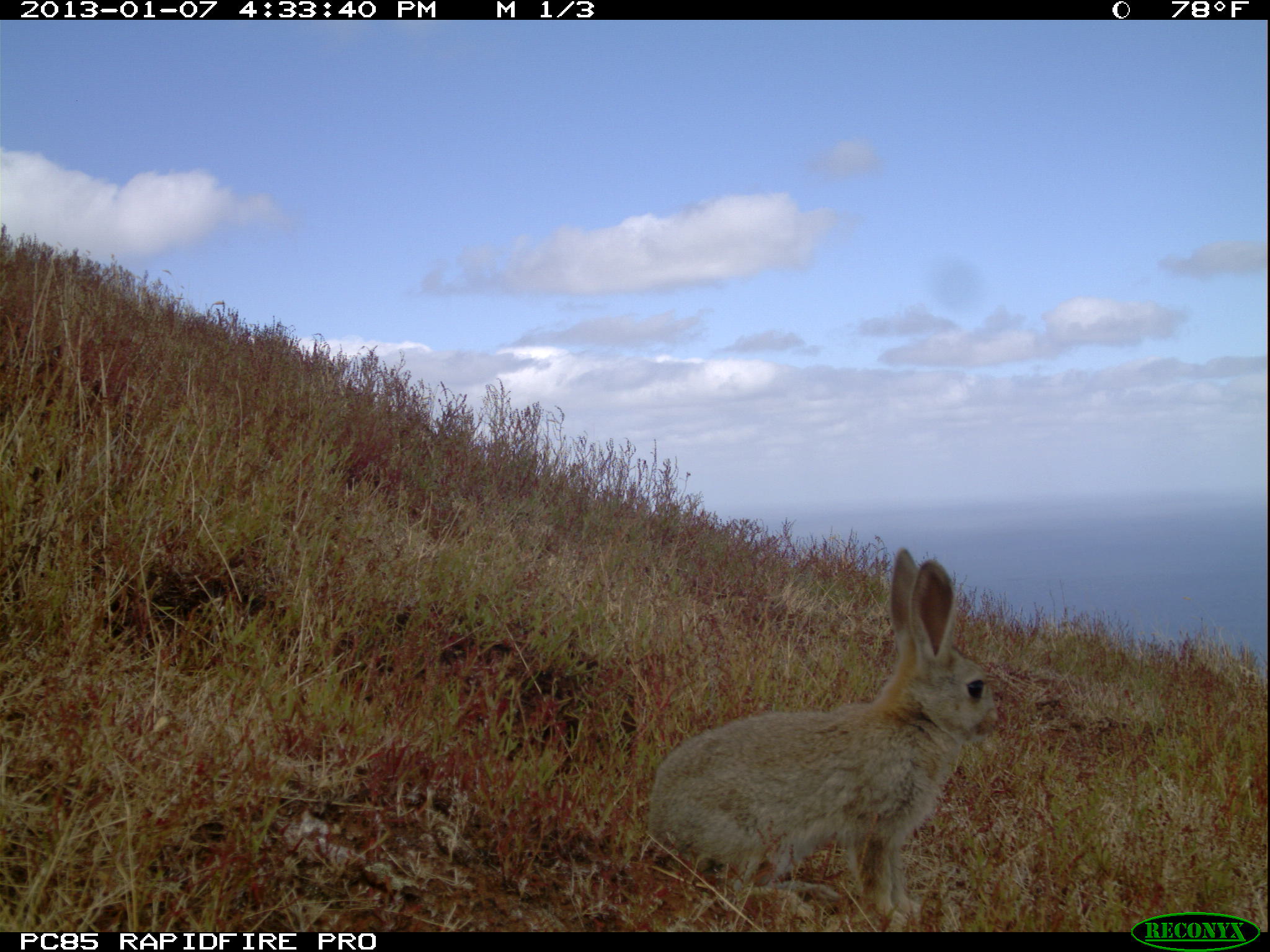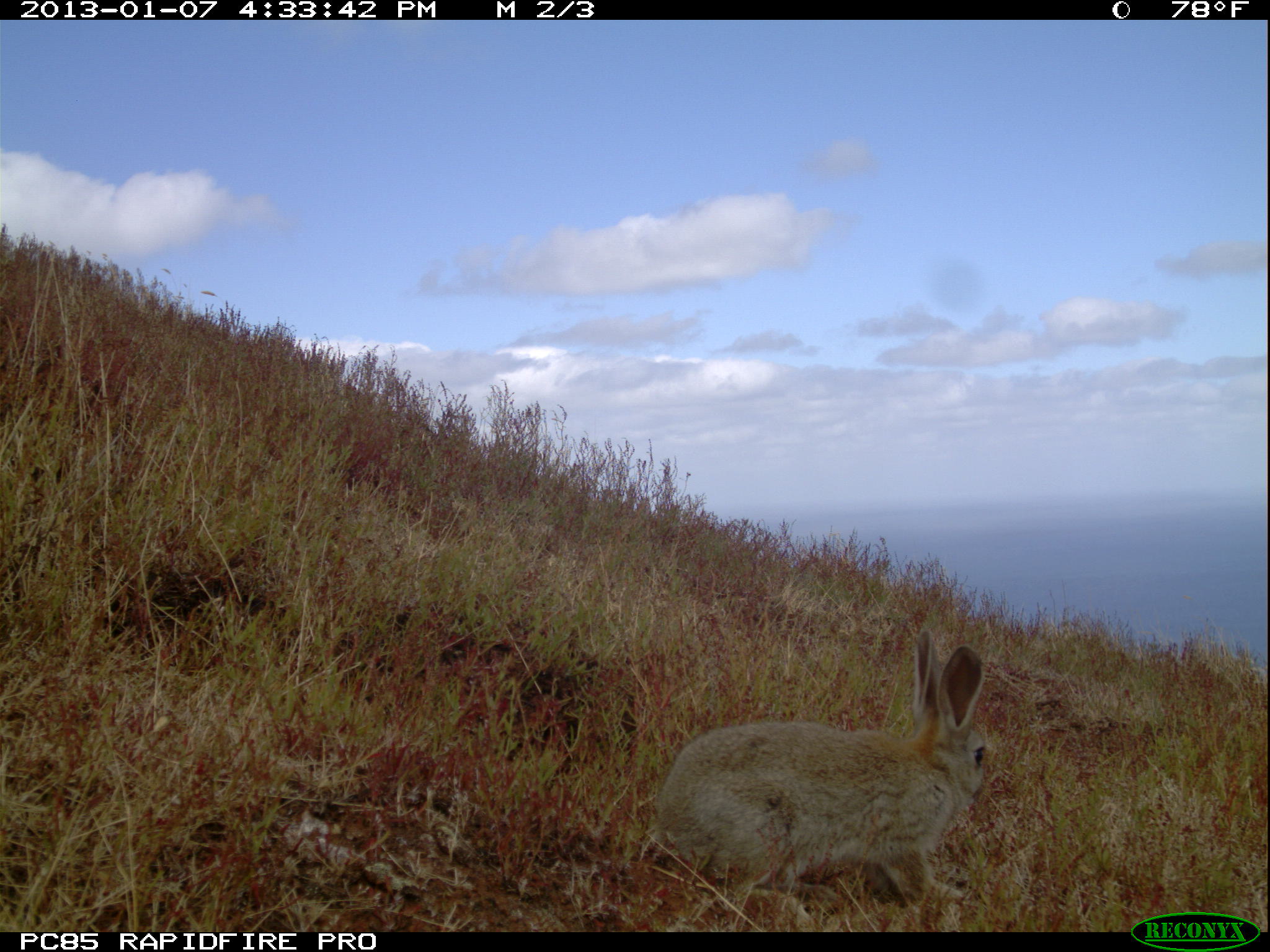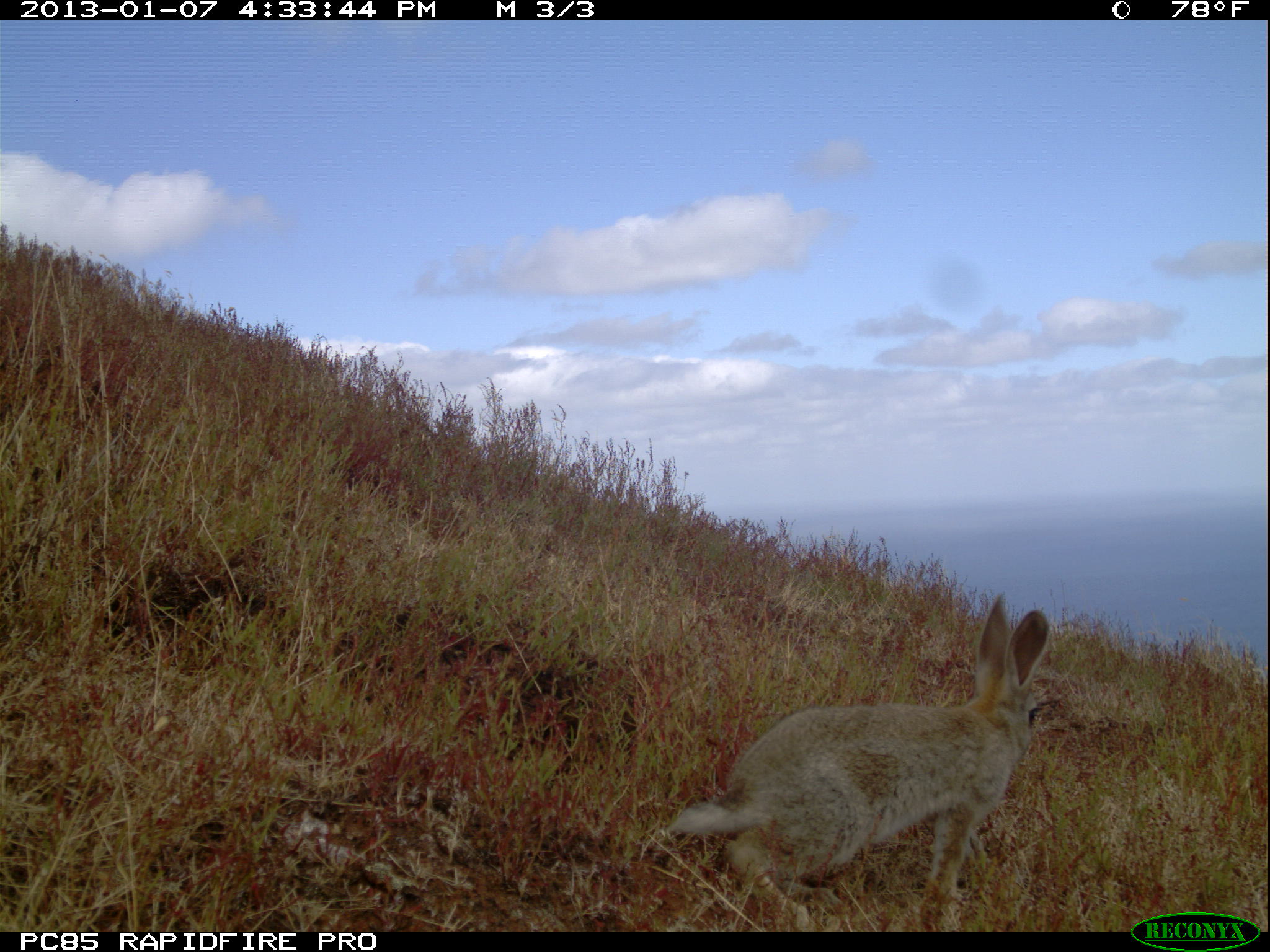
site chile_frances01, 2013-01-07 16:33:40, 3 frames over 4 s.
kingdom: Animalia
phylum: Chordata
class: Mammalia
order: Lagomorpha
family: Leporidae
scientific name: Leporidae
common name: rabbits and hares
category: rabbit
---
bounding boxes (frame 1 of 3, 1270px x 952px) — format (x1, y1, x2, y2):
rabbit: (641, 549, 998, 931)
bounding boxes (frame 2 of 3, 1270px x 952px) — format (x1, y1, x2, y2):
rabbit: (640, 633, 991, 928)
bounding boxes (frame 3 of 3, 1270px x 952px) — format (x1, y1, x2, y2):
rabbit: (655, 593, 1056, 932)